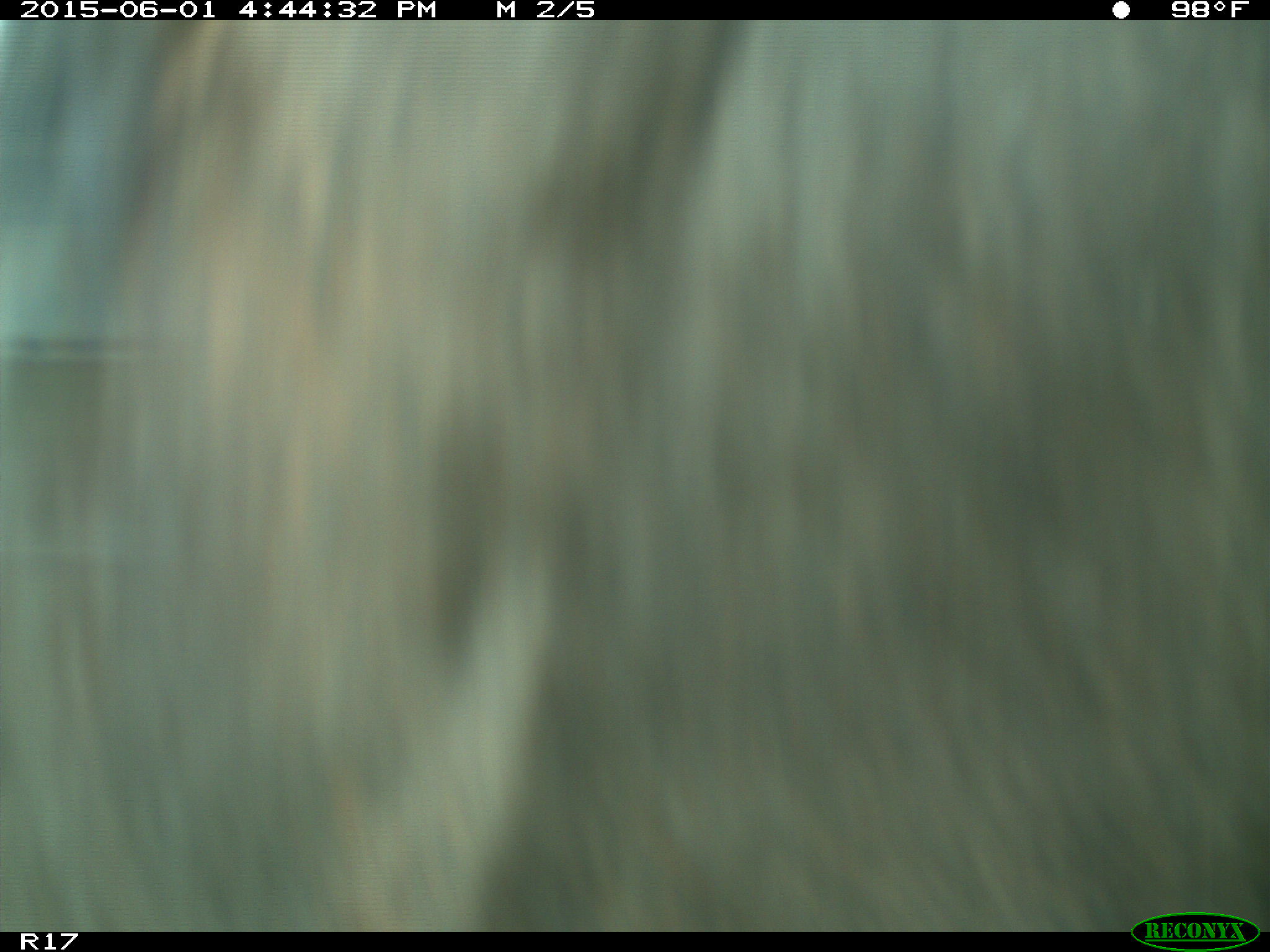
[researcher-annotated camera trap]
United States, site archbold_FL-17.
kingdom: Animalia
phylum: Chordata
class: Mammalia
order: Artiodactyla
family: Bovidae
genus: Bos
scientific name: Bos taurus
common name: domestic cow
Bos taurus (domestic cow).